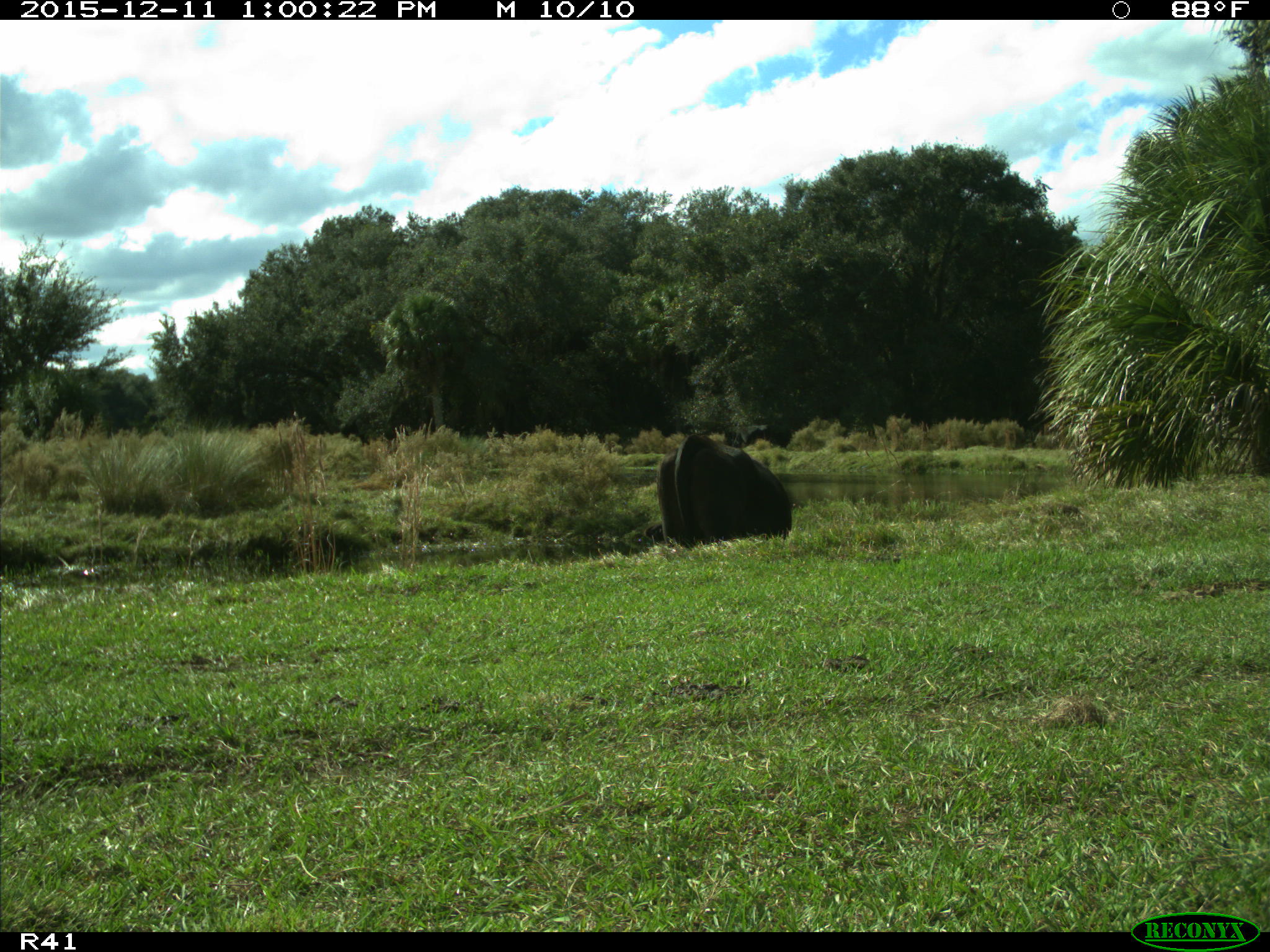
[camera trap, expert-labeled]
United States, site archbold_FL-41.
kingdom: Animalia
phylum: Chordata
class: Mammalia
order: Artiodactyla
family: Bovidae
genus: Bos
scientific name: Bos taurus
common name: domestic cow